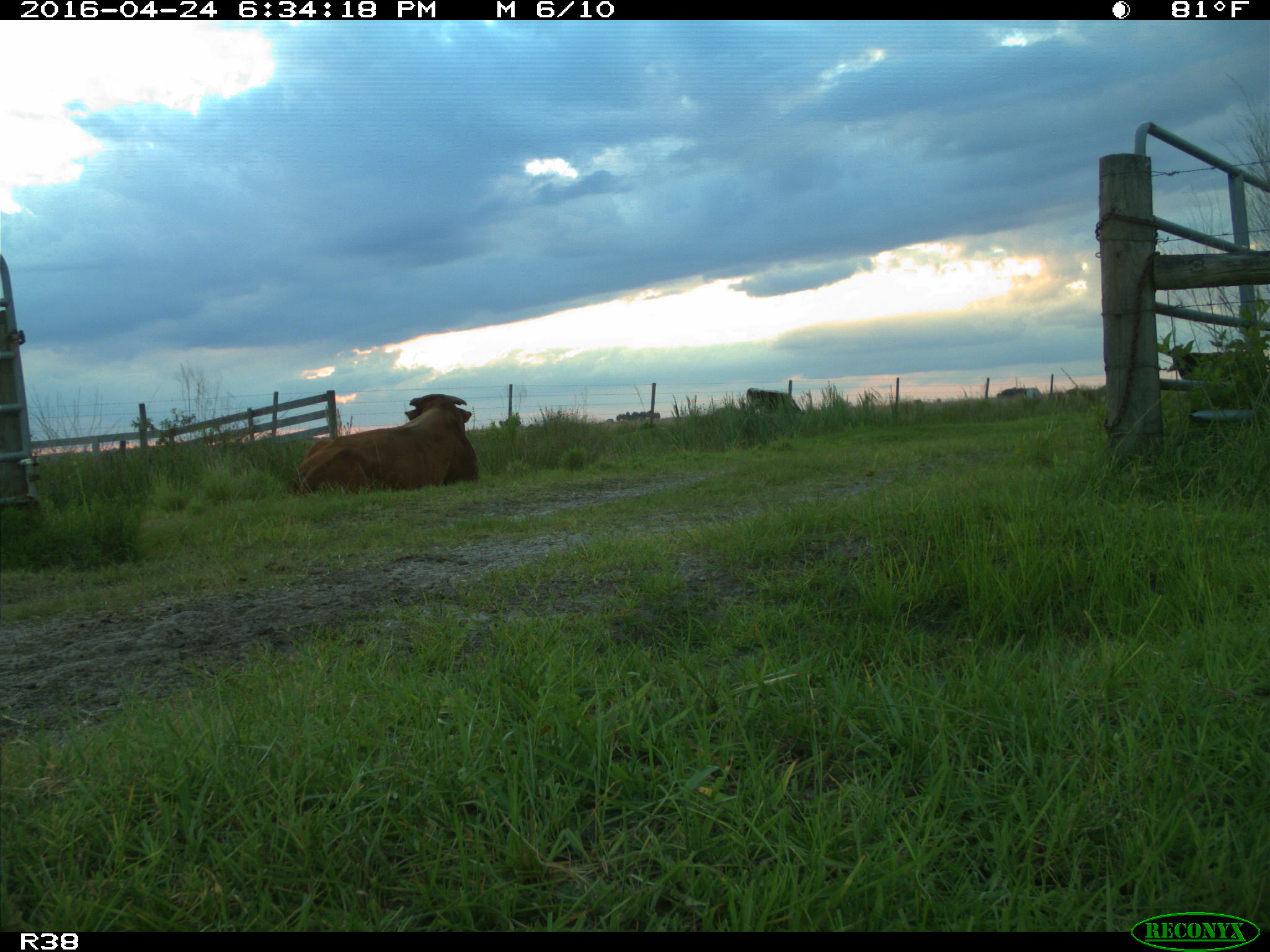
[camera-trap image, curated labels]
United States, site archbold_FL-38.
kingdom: Animalia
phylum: Chordata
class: Mammalia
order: Artiodactyla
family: Bovidae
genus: Bos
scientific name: Bos taurus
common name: domestic cow